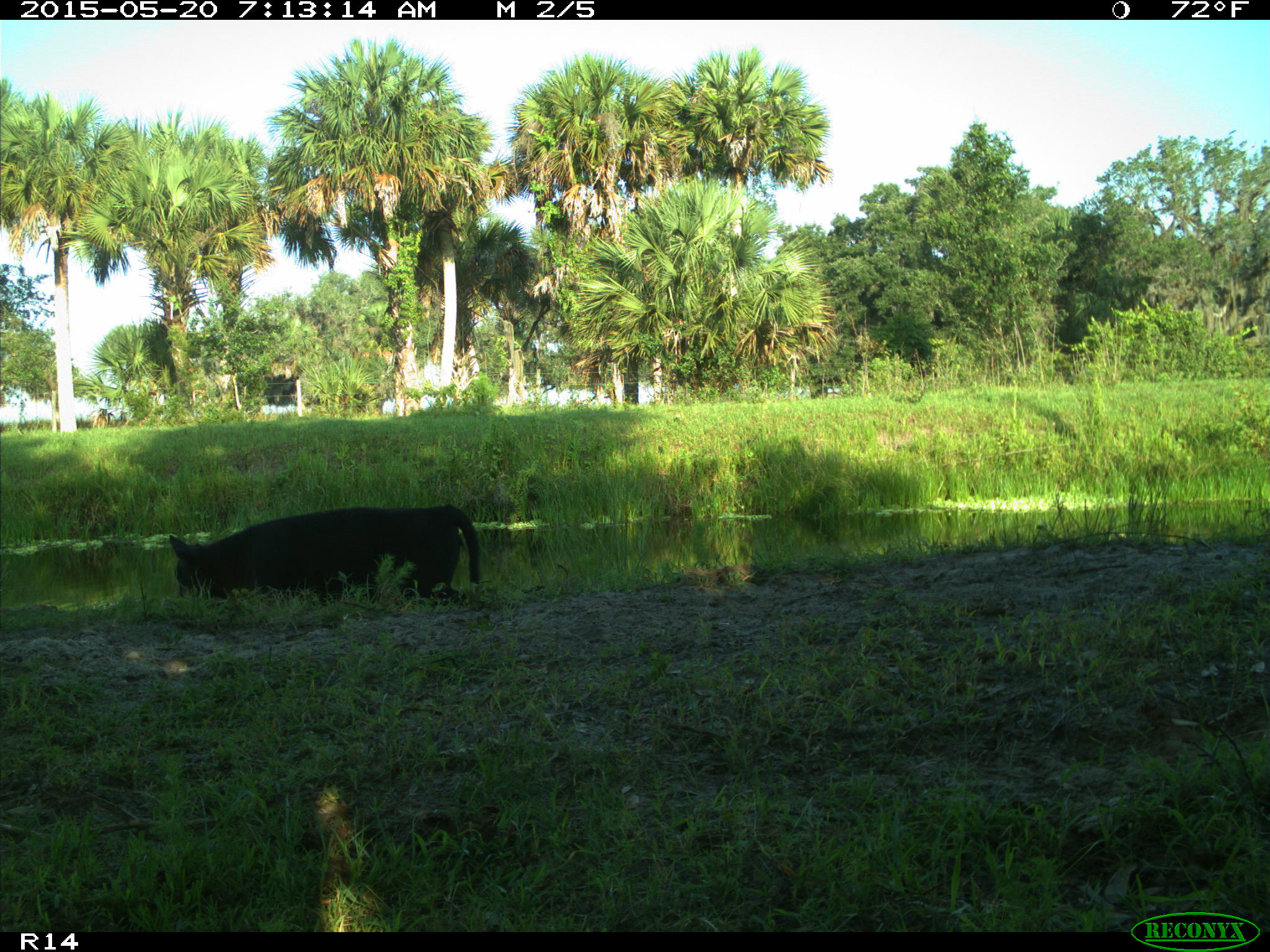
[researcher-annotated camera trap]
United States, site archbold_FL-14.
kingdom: Animalia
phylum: Chordata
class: Mammalia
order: Artiodactyla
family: Bovidae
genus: Bos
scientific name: Bos taurus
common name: domestic cow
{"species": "Bos taurus (domestic cow)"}